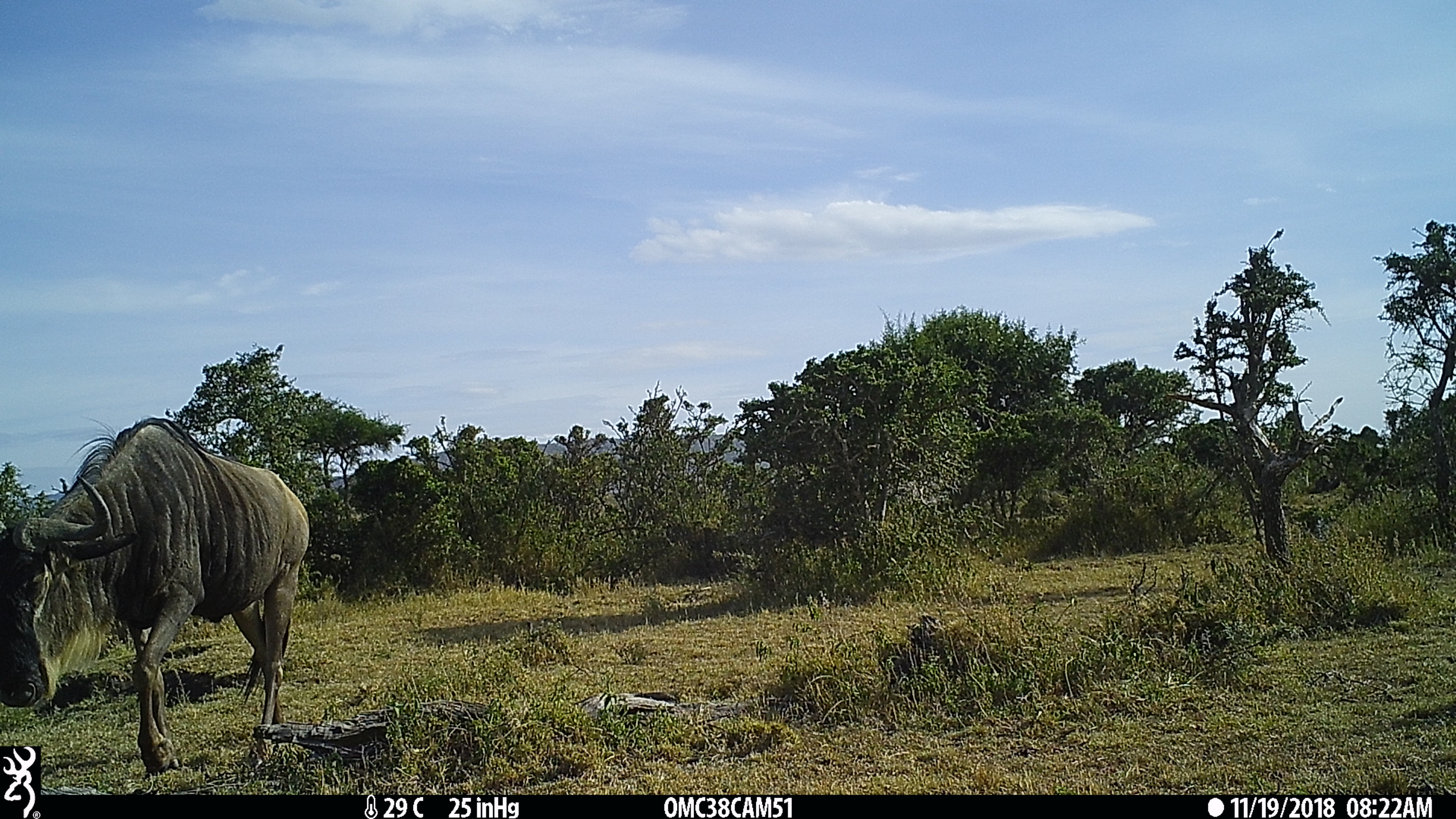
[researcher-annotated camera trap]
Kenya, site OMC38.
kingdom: Animalia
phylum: Chordata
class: Mammalia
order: Artiodactyla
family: Bovidae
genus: Connochaetes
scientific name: Connochaetes taurinus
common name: blue wildebeest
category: wildebeest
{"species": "wildebeest (blue wildebeest) (Connochaetes taurinus)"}